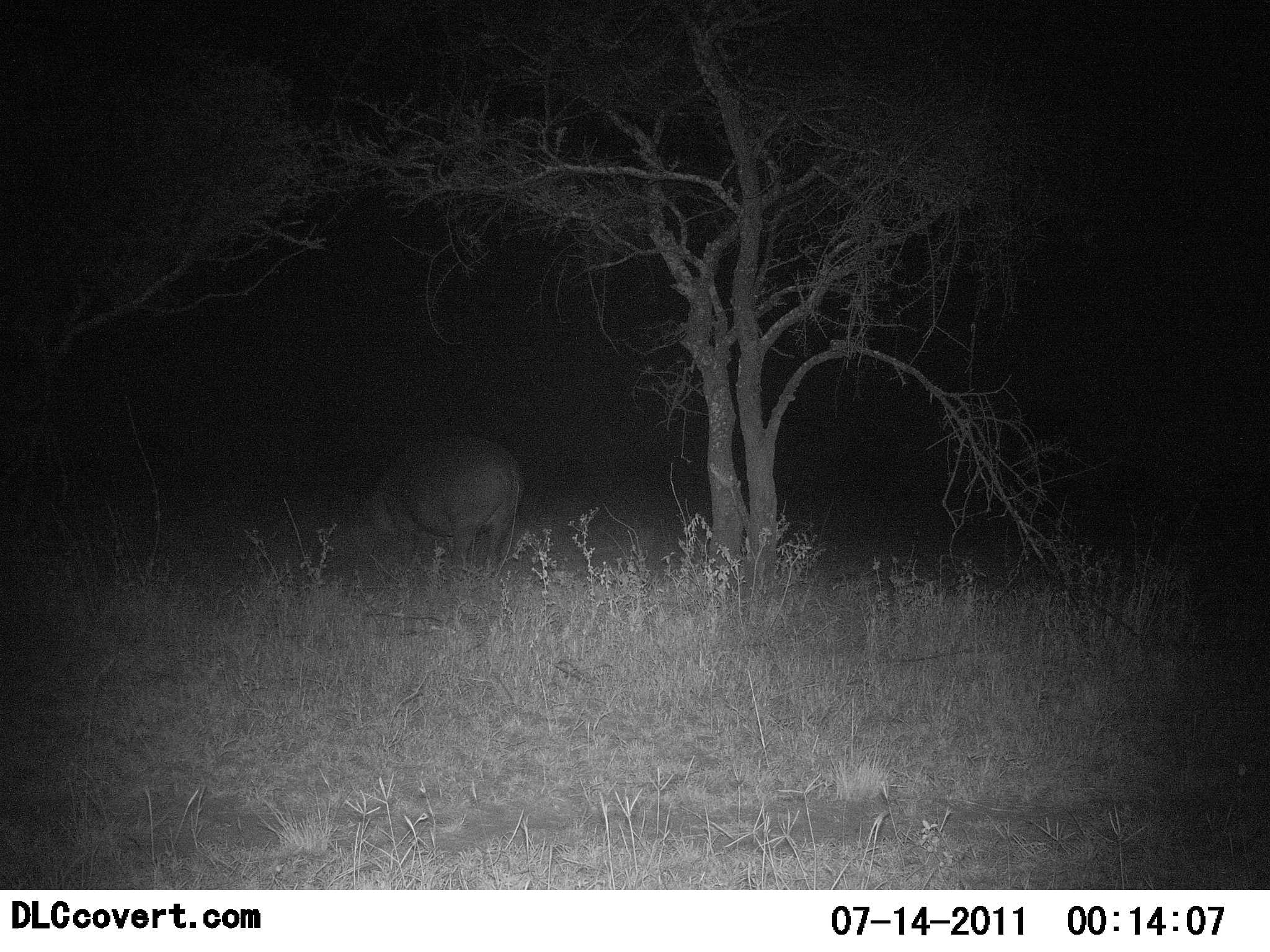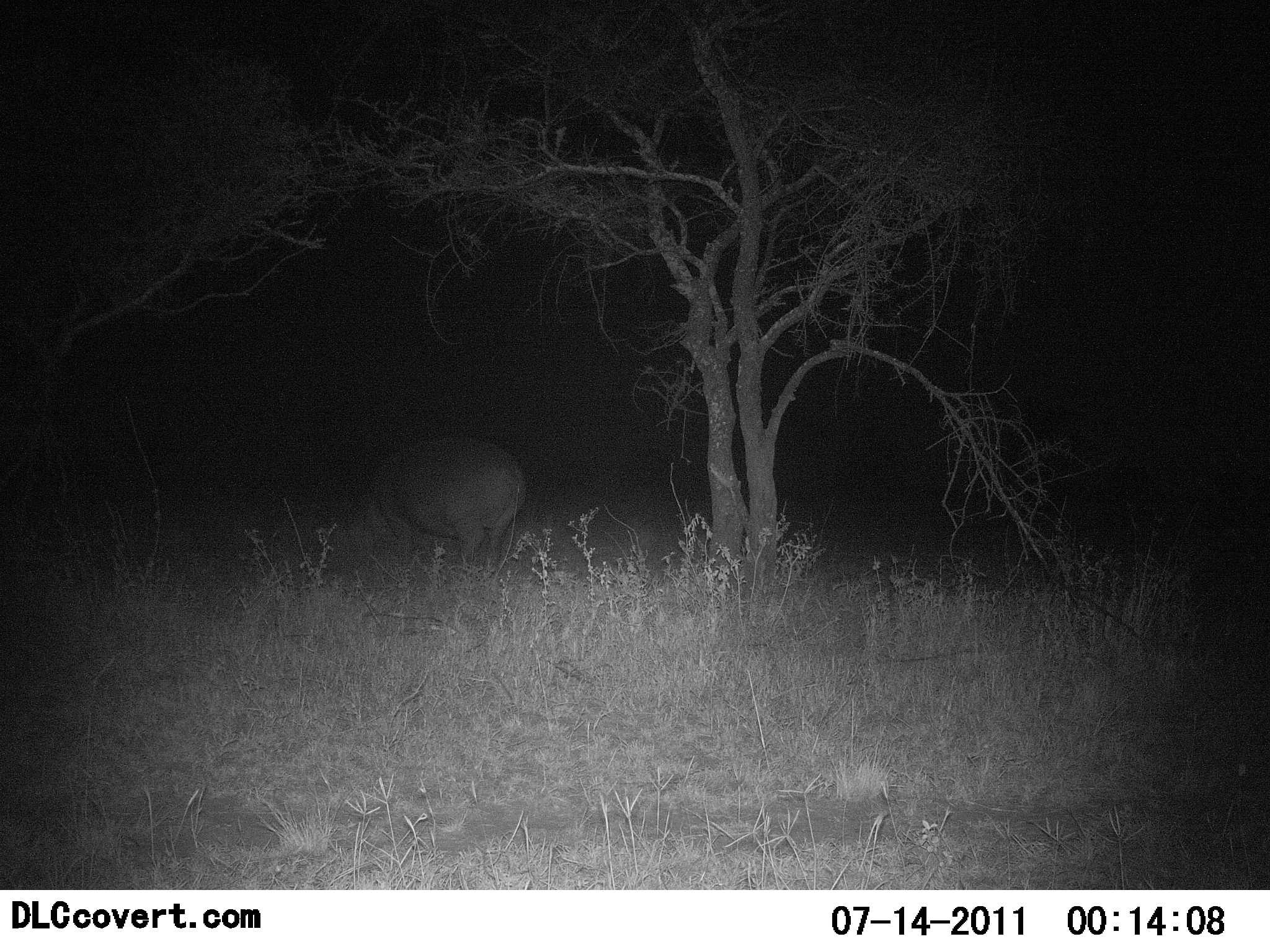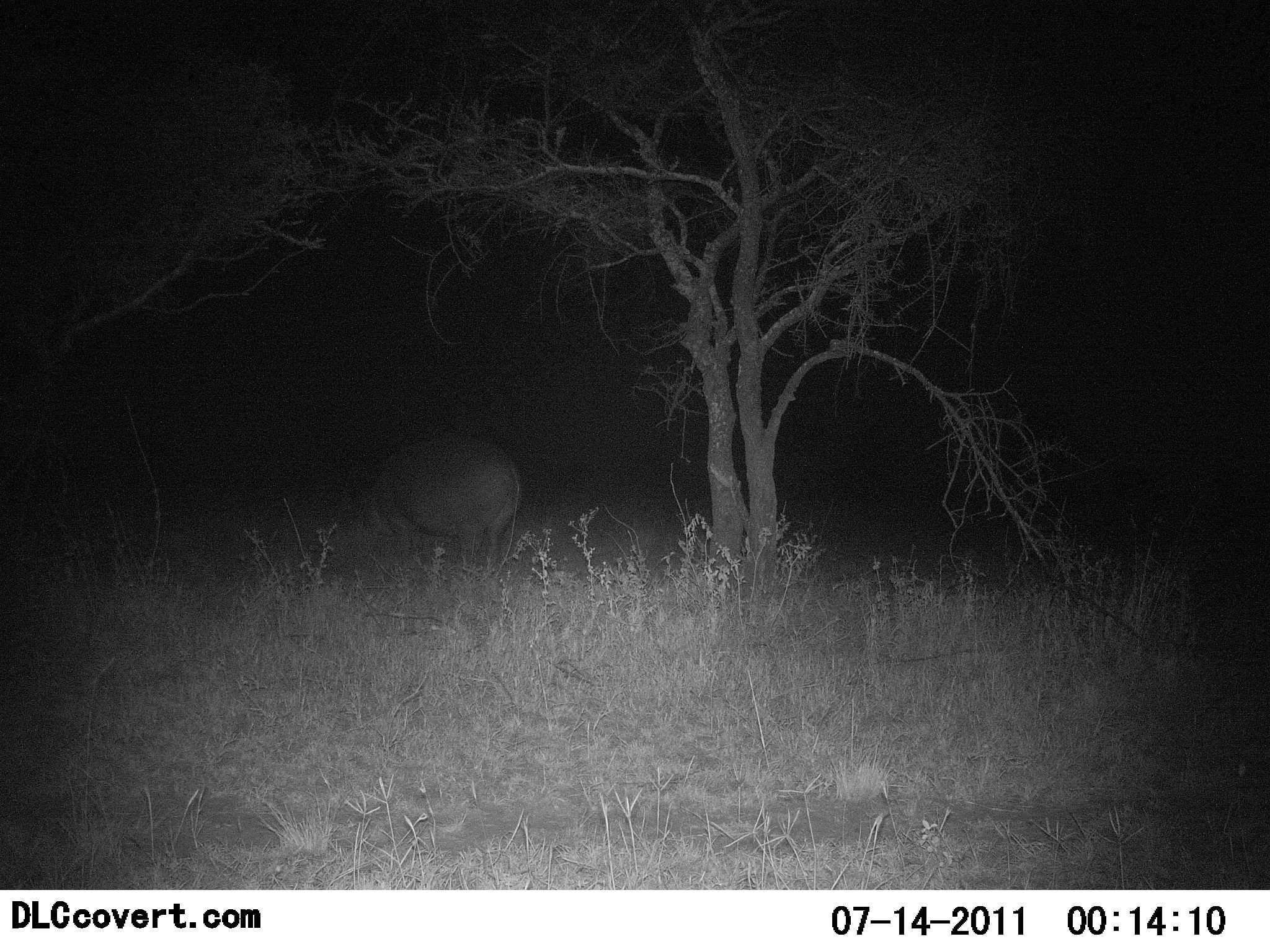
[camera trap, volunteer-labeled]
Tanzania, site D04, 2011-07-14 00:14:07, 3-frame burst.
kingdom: Animalia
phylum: Chordata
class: Mammalia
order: Artiodactyla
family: Hippopotamidae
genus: Hippopotamus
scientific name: Hippopotamus amphibius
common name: hippopotamus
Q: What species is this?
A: Hippopotamus (Hippopotamus amphibius).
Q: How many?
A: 1.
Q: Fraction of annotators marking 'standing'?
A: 70%.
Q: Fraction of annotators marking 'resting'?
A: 0%.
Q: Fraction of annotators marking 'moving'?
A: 10%.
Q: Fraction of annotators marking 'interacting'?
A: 0%.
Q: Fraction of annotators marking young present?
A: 0%.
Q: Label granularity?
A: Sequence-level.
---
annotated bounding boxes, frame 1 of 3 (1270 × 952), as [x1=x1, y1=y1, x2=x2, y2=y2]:
animal: [x1=362, y1=431, x2=523, y2=582]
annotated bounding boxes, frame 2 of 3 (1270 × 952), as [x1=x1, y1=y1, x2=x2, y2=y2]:
animal: [x1=343, y1=438, x2=523, y2=576]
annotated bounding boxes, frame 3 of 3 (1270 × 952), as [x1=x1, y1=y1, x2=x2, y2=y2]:
animal: [x1=344, y1=435, x2=520, y2=577]